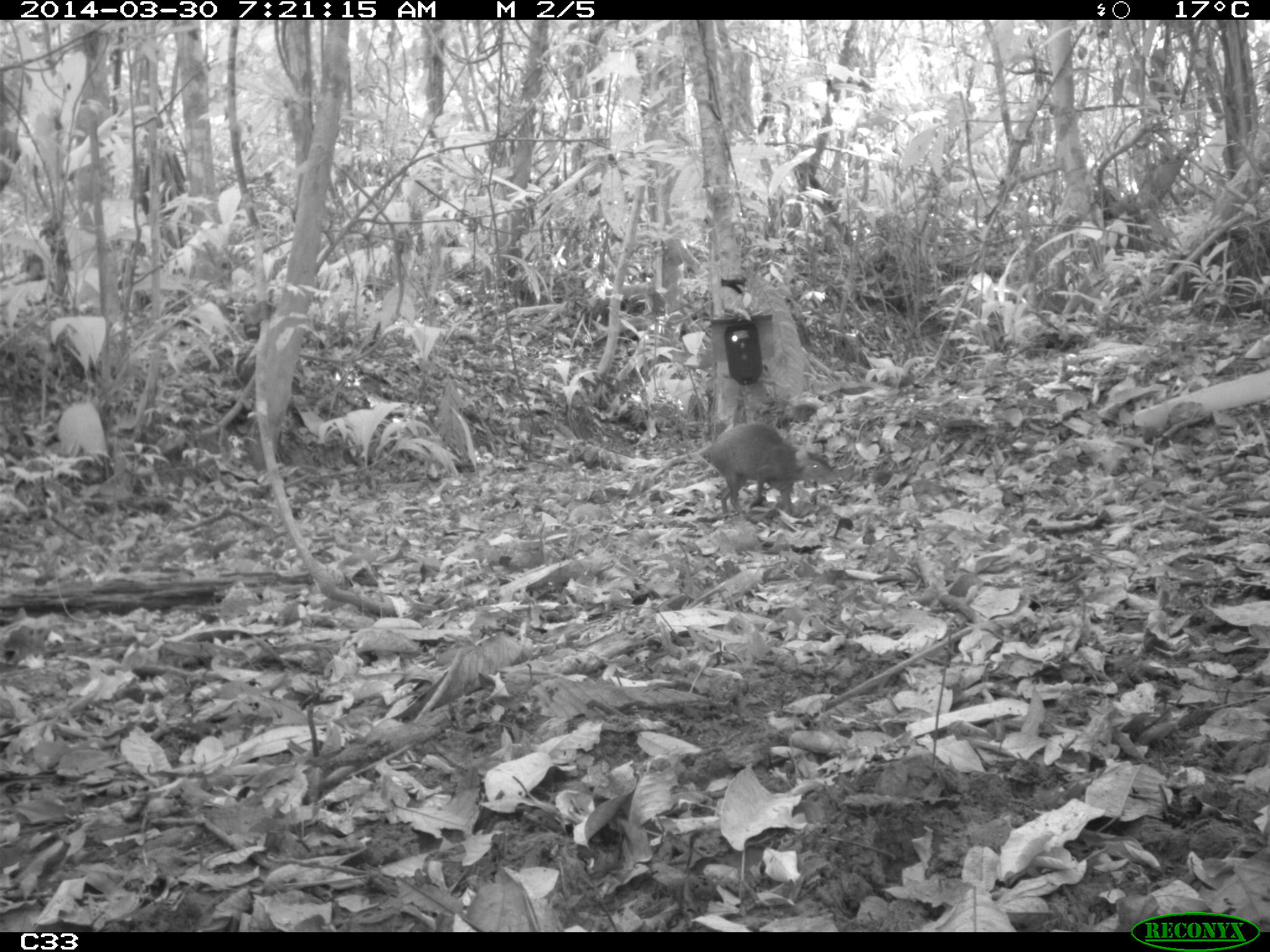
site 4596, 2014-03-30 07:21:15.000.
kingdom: Animalia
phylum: Chordata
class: Mammalia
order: Rodentia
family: Dasyproctidae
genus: Dasyprocta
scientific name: Dasyprocta leporina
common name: red-rumped agouti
Dasyprocta leporina (red-rumped agouti), count 1, age adult.